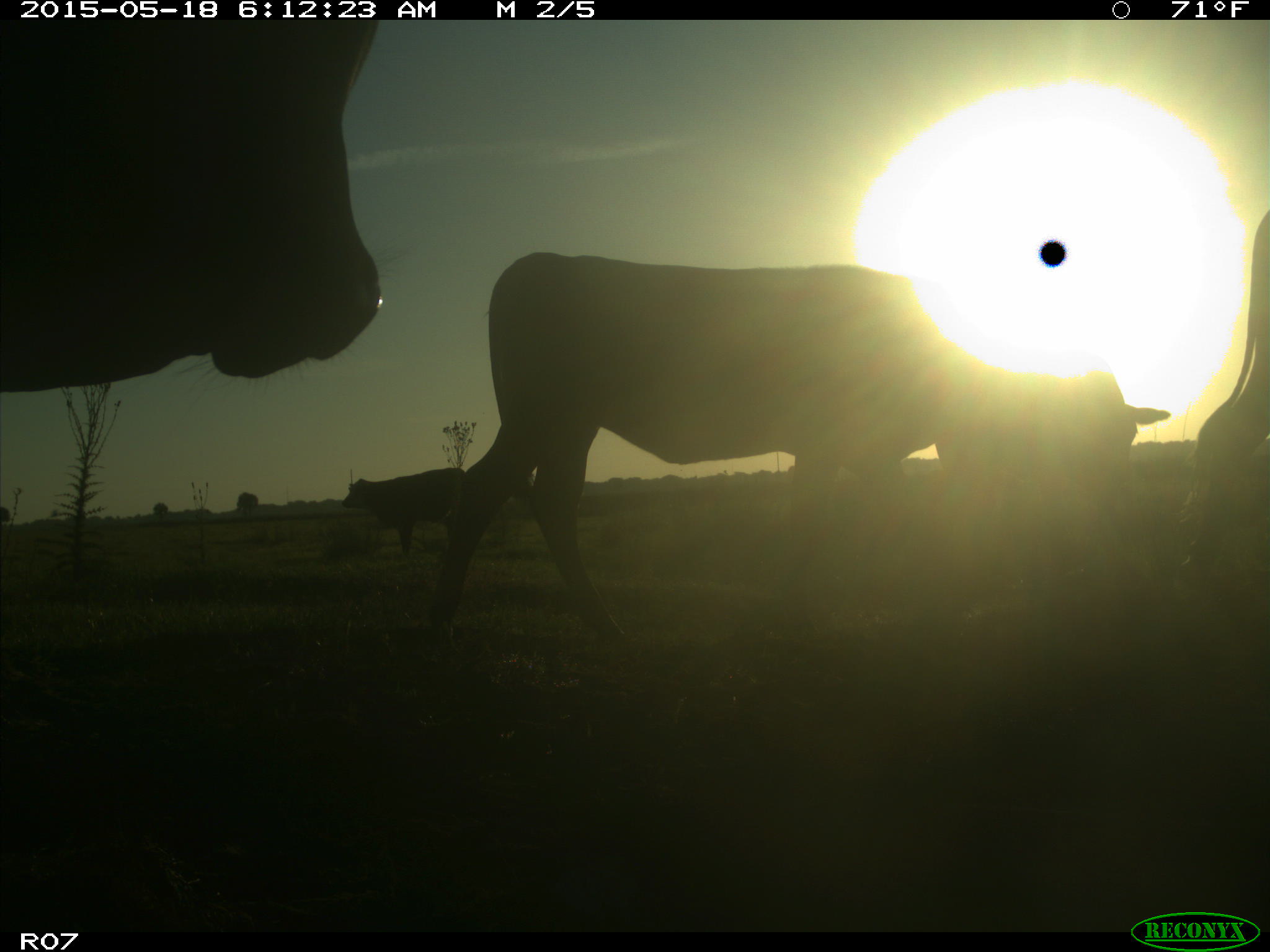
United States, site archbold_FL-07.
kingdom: Animalia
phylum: Chordata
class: Mammalia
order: Artiodactyla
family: Bovidae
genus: Bos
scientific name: Bos taurus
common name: domestic cow